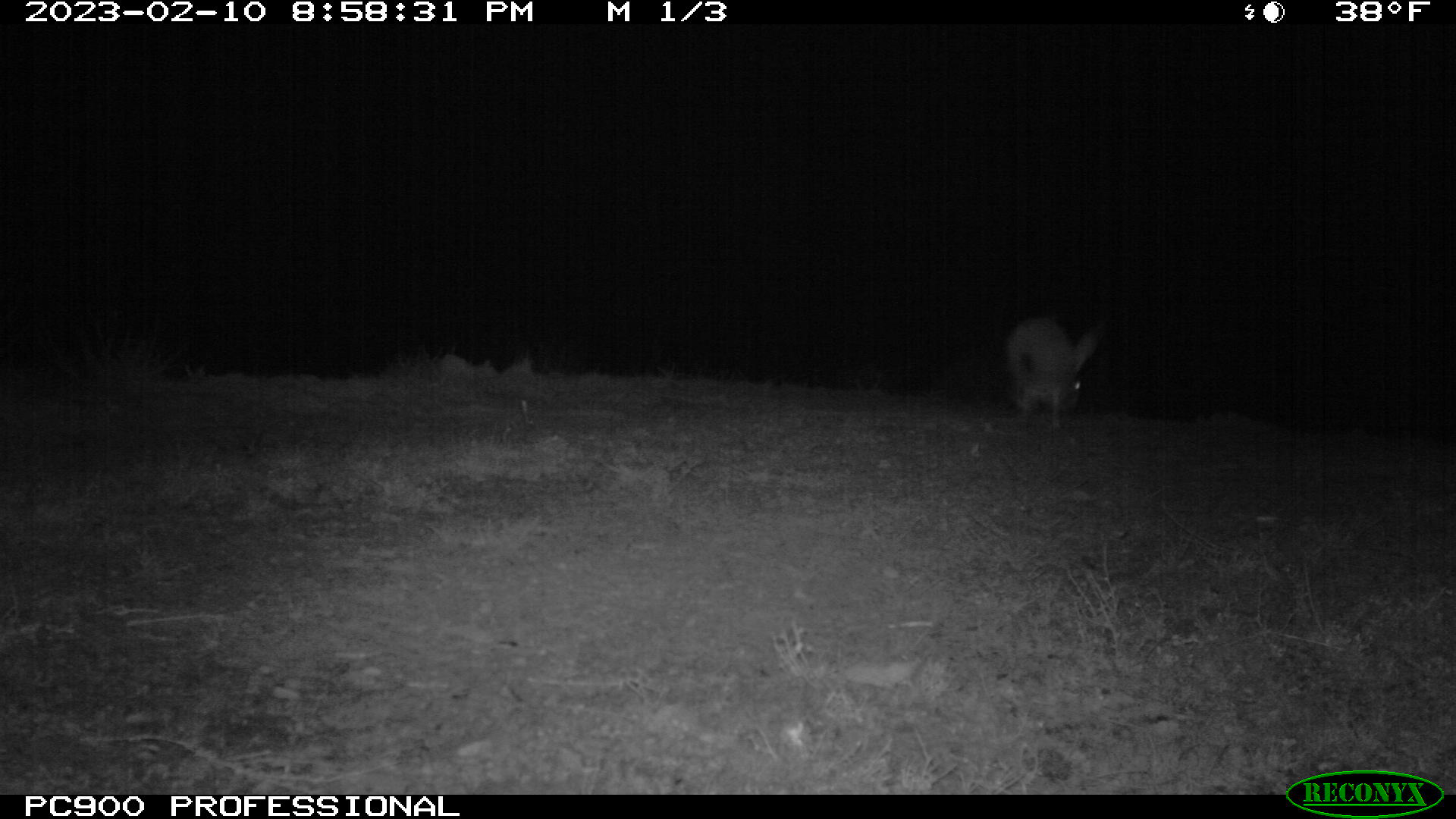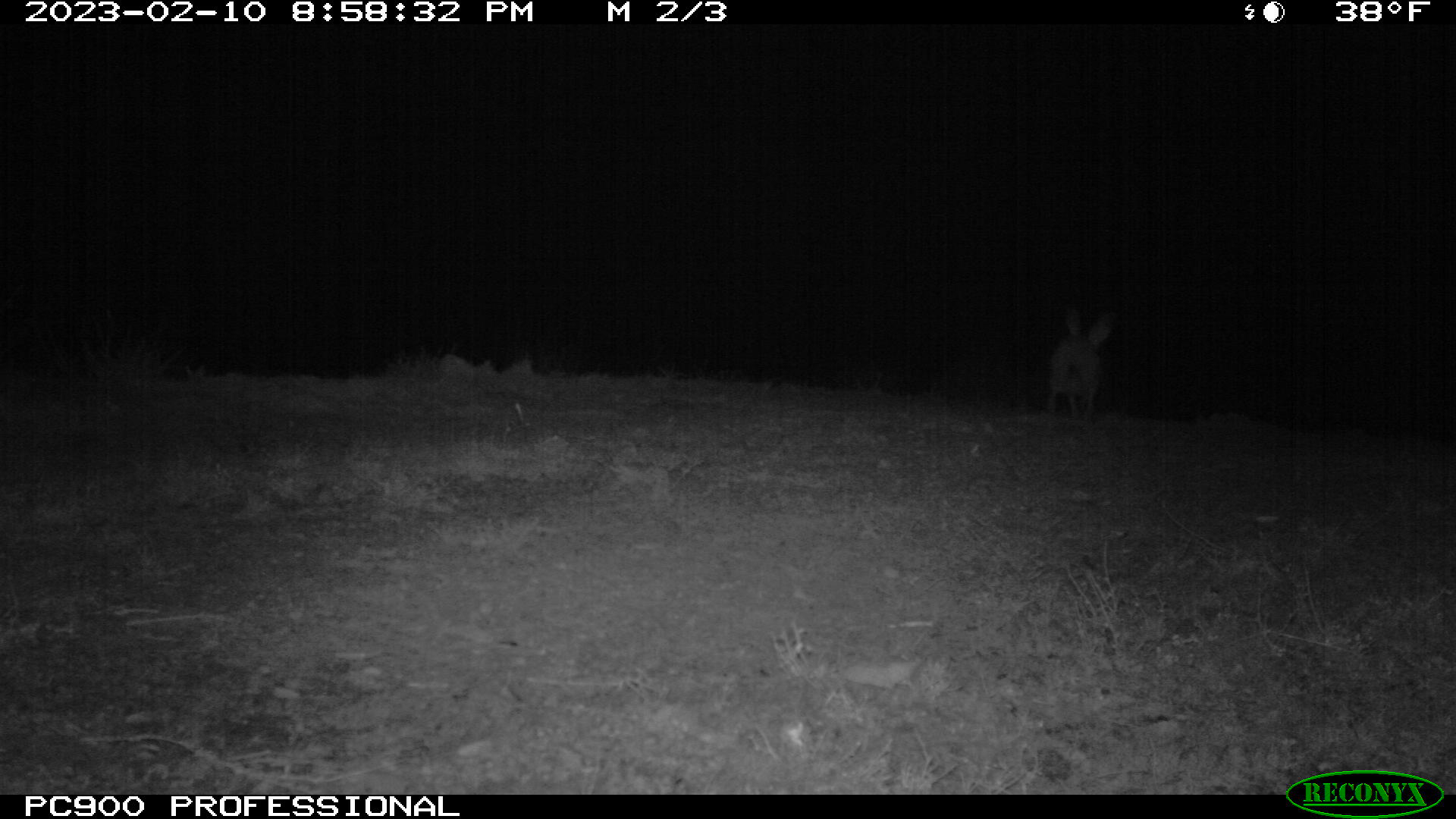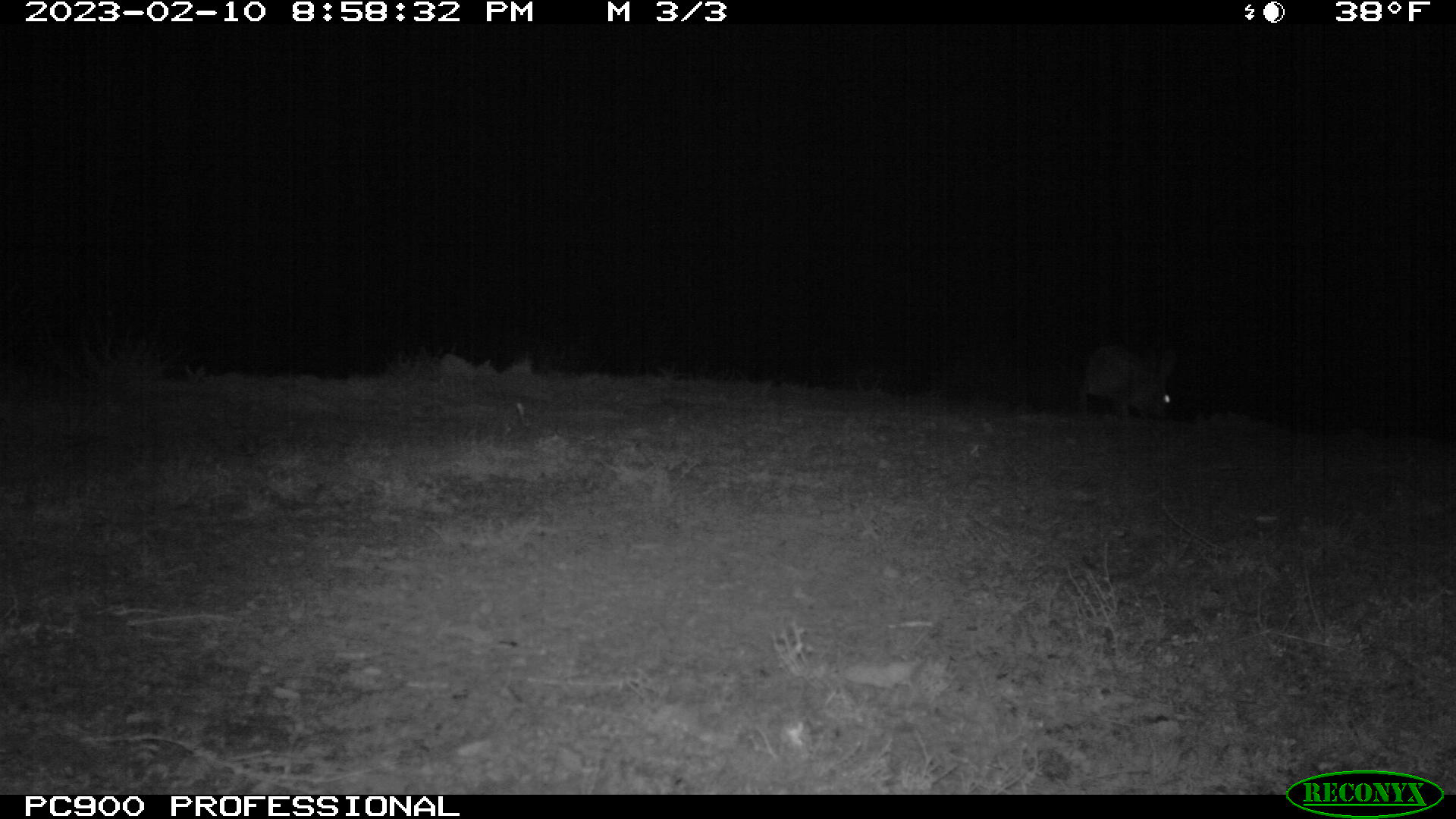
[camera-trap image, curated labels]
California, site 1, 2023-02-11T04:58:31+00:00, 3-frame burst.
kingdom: Animalia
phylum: Chordata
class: Mammalia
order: Lagomorpha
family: Leporidae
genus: Lepus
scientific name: Lepus californicus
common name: black-tailed jackrabbit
Black-tailed jackrabbit (Lepus californicus).